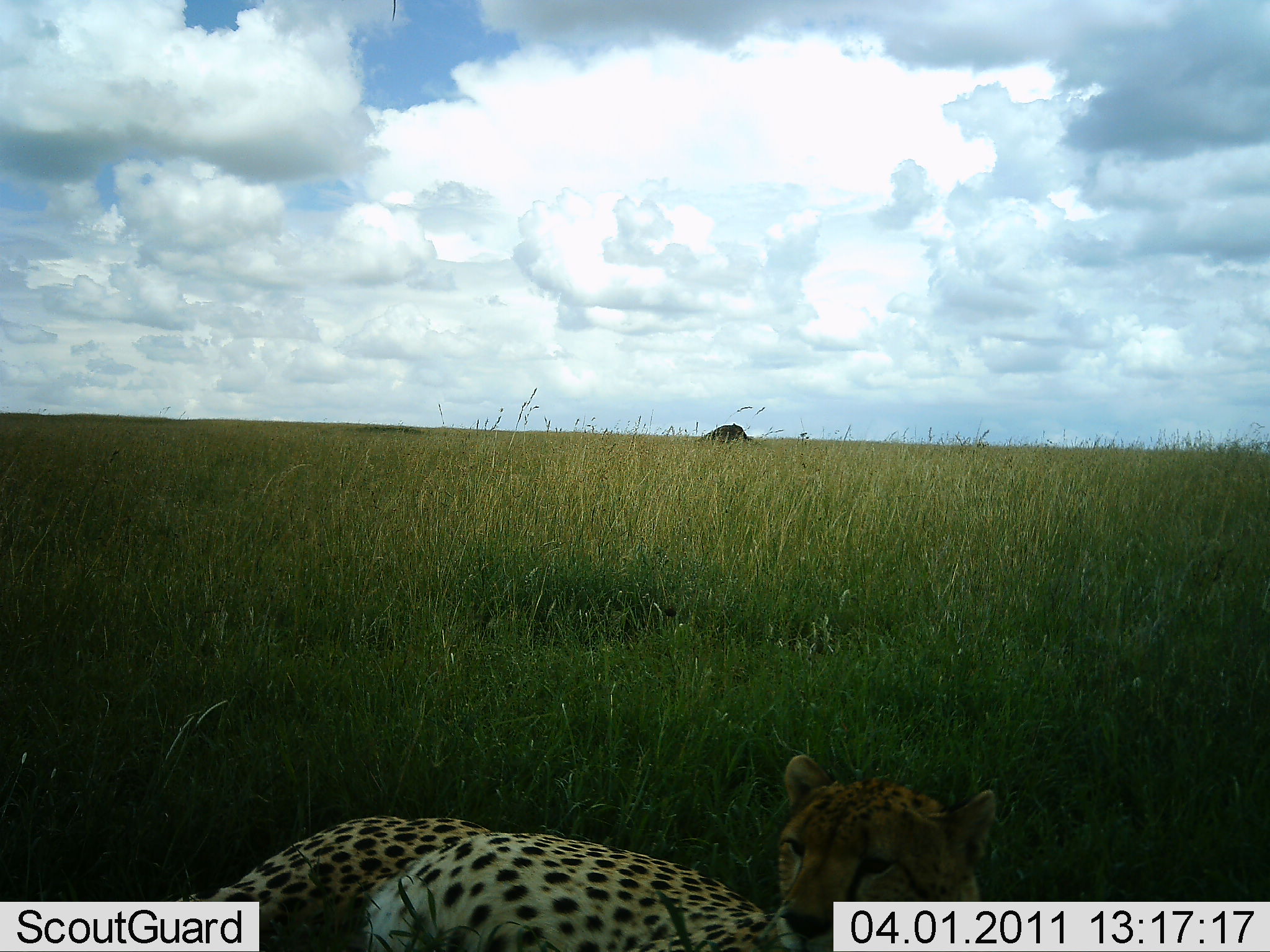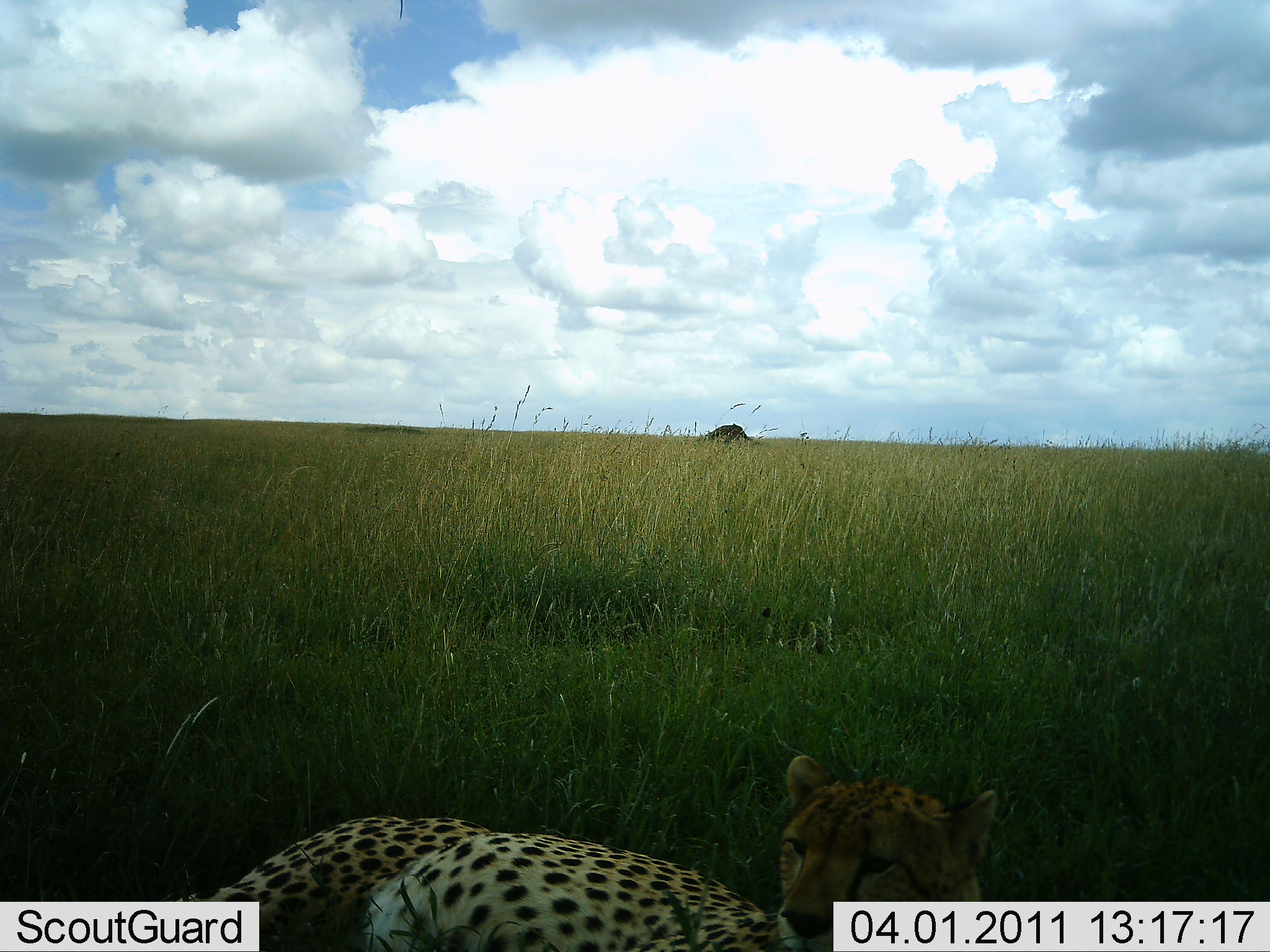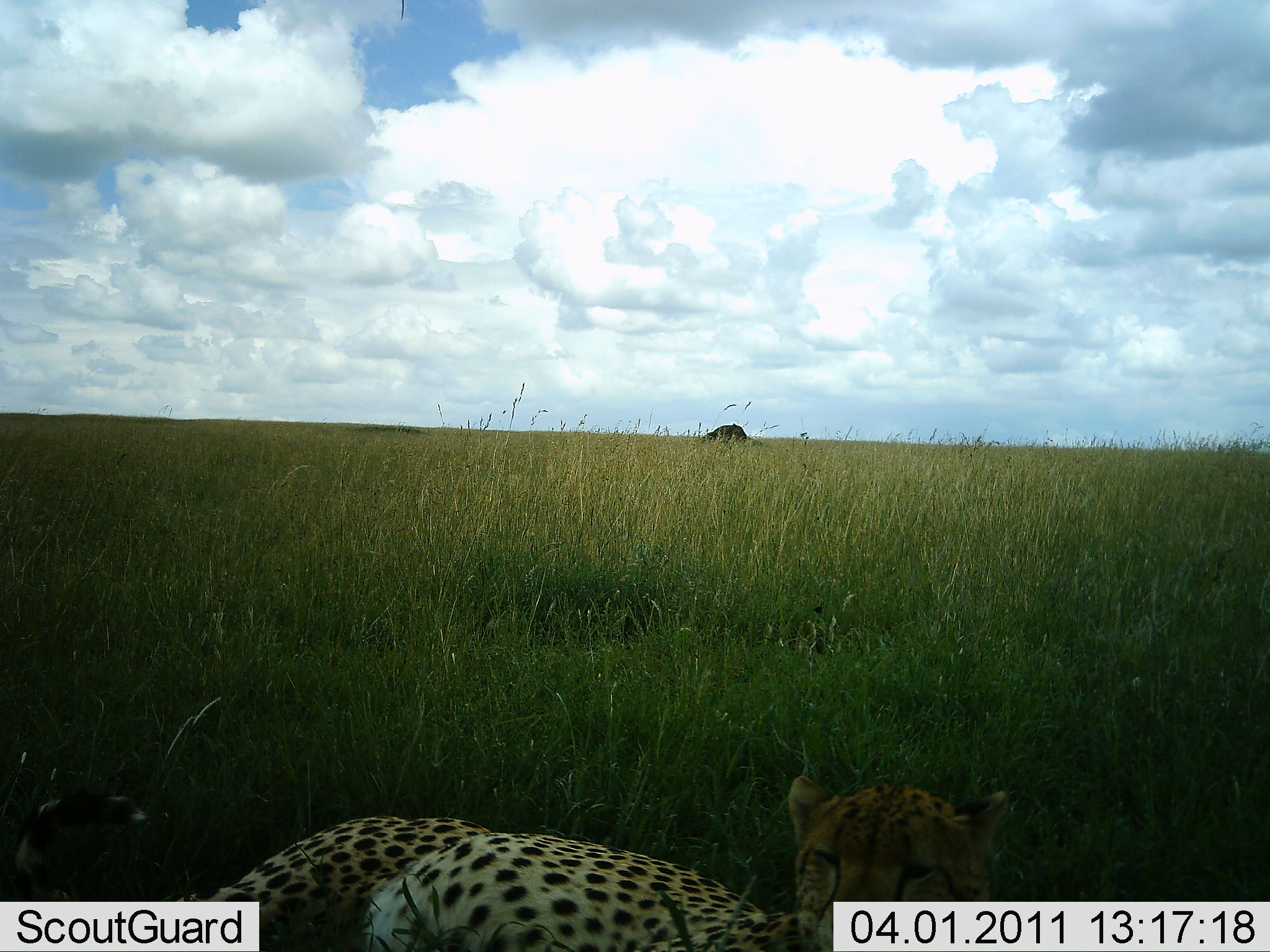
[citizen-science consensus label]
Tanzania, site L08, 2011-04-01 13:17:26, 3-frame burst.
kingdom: Animalia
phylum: Chordata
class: Mammalia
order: Carnivora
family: Felidae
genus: Acinonyx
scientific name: Acinonyx jubatus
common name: cheetah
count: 1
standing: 9%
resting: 91%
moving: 0%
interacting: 0%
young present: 0%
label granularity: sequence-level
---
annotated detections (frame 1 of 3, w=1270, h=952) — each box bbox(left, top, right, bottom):
animal: bbox(122, 753, 1000, 952)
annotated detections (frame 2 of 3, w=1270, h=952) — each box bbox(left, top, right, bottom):
animal: bbox(143, 751, 1001, 952)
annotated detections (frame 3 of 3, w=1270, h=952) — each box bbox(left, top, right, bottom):
animal: bbox(0, 774, 1010, 951)